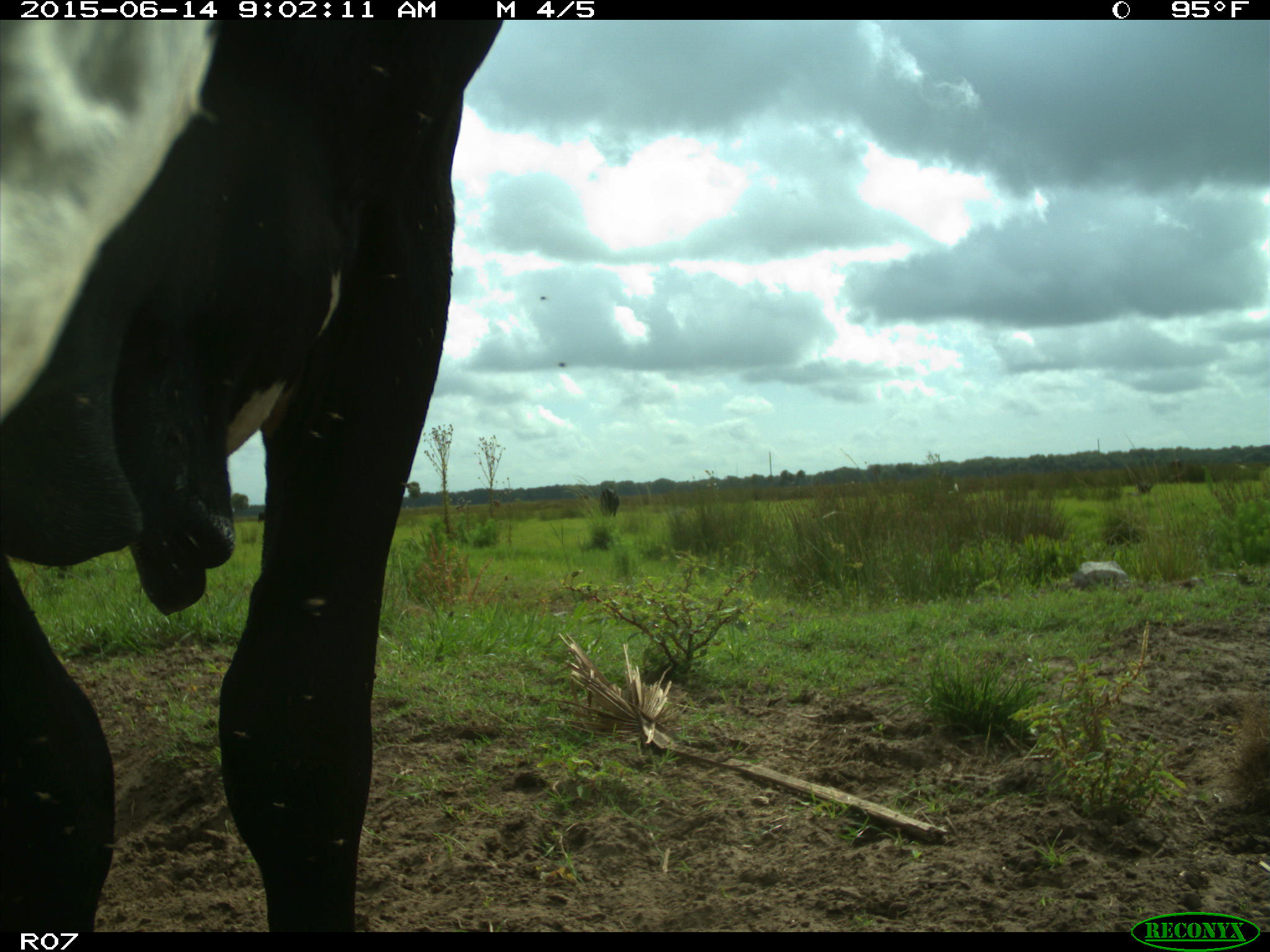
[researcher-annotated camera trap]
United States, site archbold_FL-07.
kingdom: Animalia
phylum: Chordata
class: Mammalia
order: Artiodactyla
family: Bovidae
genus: Bos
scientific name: Bos taurus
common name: domestic cow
Bos taurus (domestic cow).